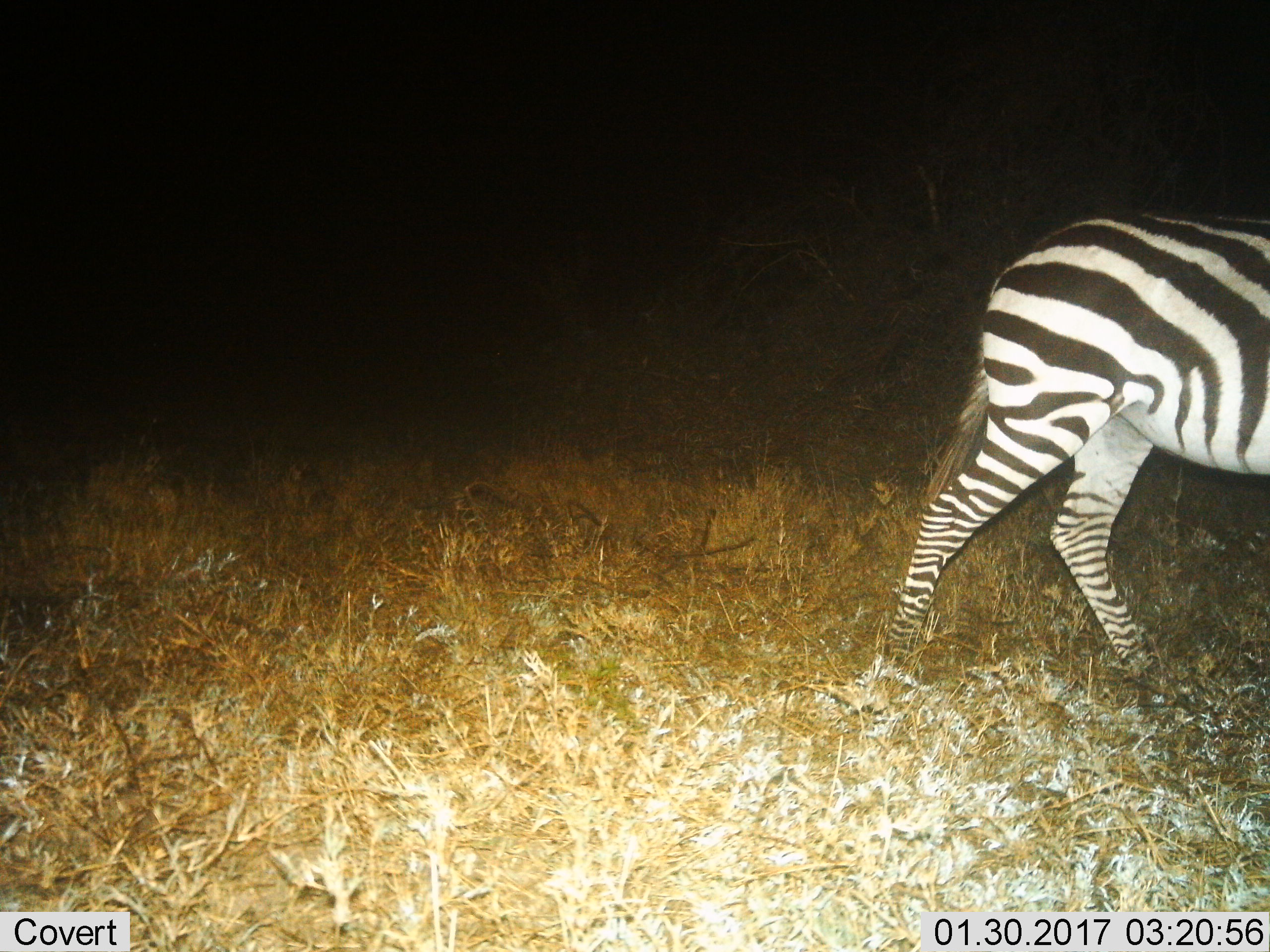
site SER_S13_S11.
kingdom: Animalia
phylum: Chordata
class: Mammalia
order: Perissodactyla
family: Equidae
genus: Equus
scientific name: Equus quagga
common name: plains zebra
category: zebraplains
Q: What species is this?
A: Zebraplains (plains zebra) (Equus quagga).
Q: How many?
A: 1.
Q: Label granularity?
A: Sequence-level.